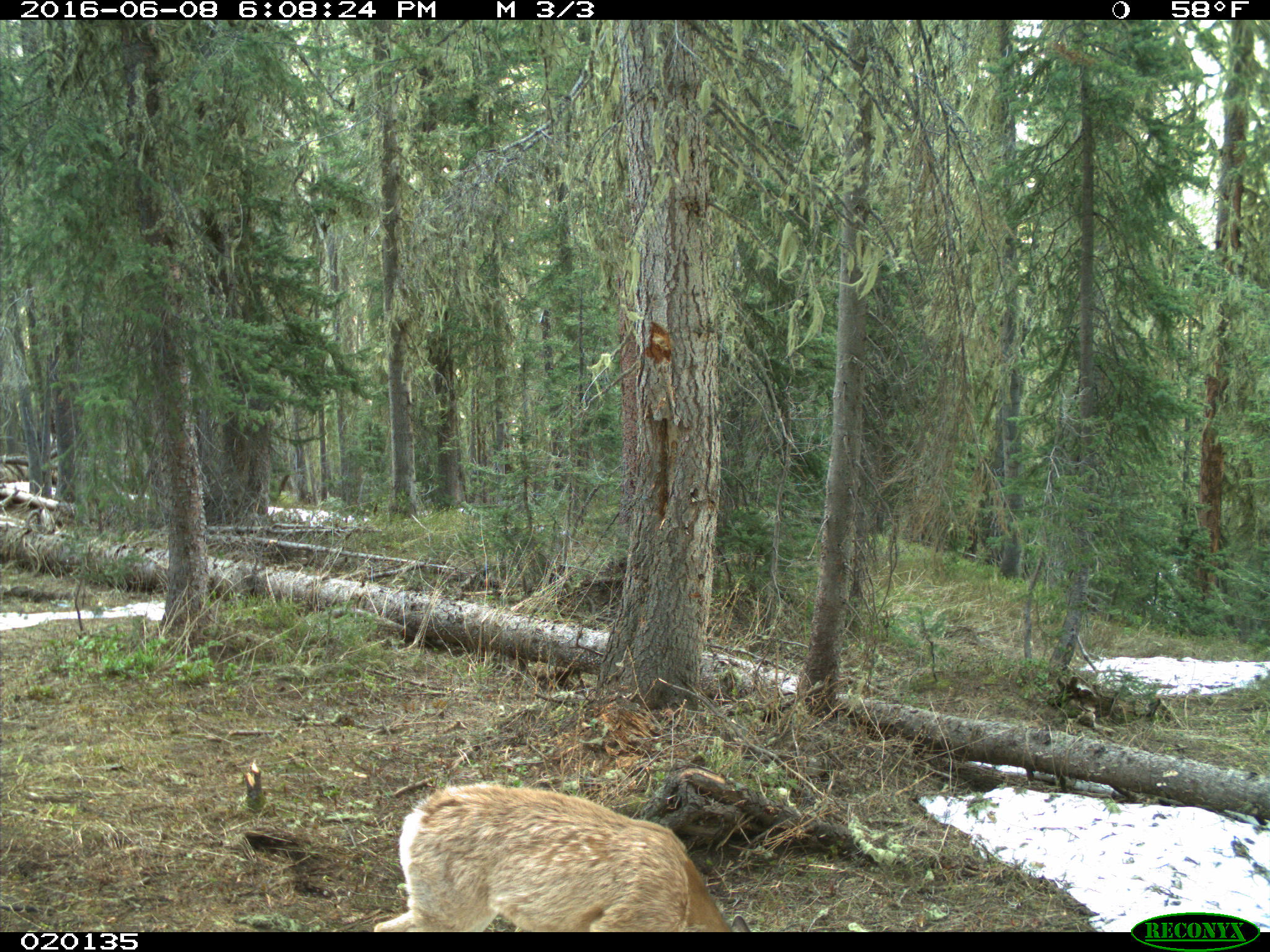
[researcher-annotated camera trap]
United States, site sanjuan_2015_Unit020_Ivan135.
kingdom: Animalia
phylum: Chordata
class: Mammalia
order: Artiodactyla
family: Cervidae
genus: Odocoileus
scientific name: Odocoileus hemionus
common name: mule deer